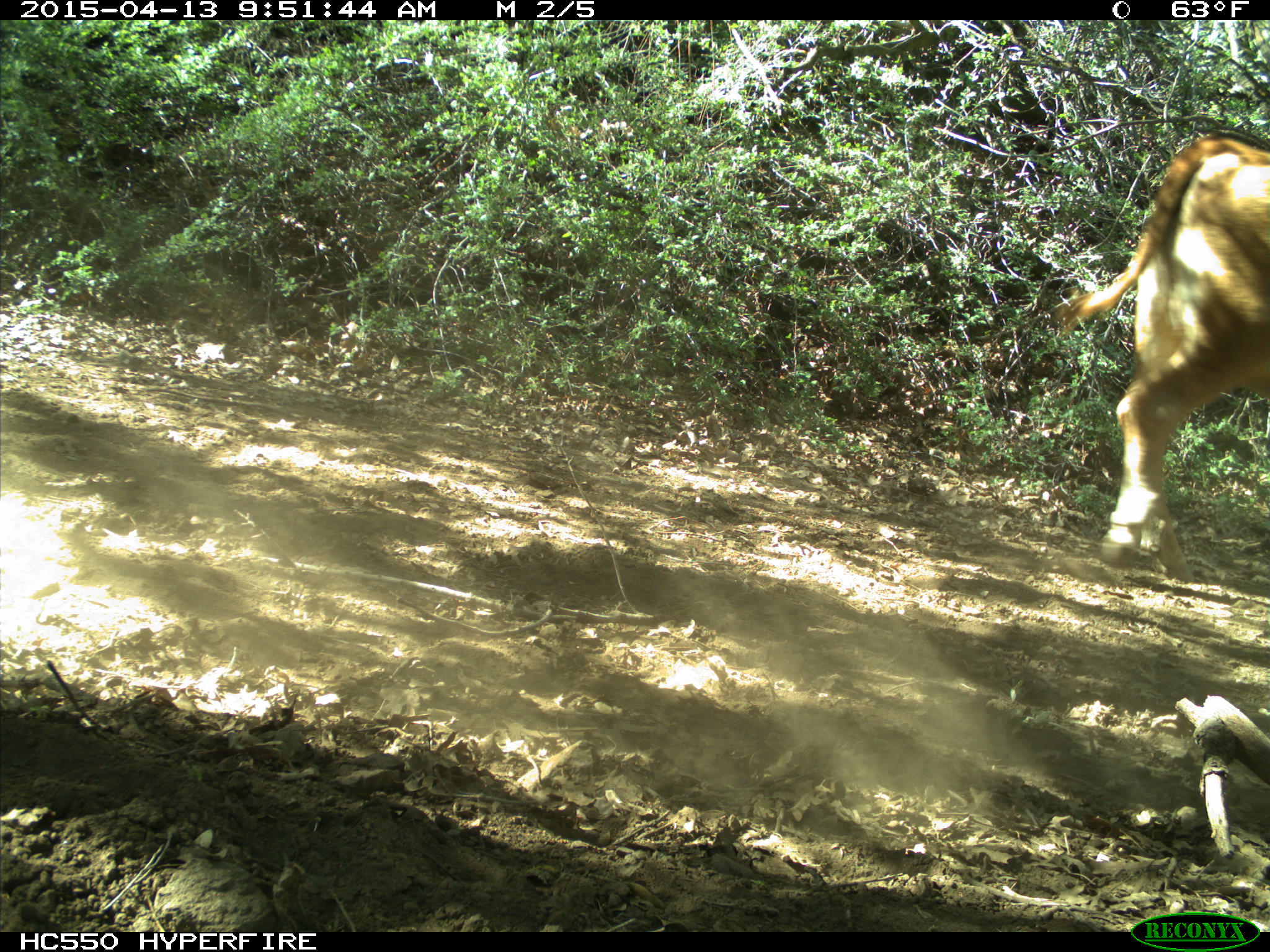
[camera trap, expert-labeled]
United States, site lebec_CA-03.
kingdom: Animalia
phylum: Chordata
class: Mammalia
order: Artiodactyla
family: Bovidae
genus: Bos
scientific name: Bos taurus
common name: domestic cow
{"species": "Bos taurus (domestic cow)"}